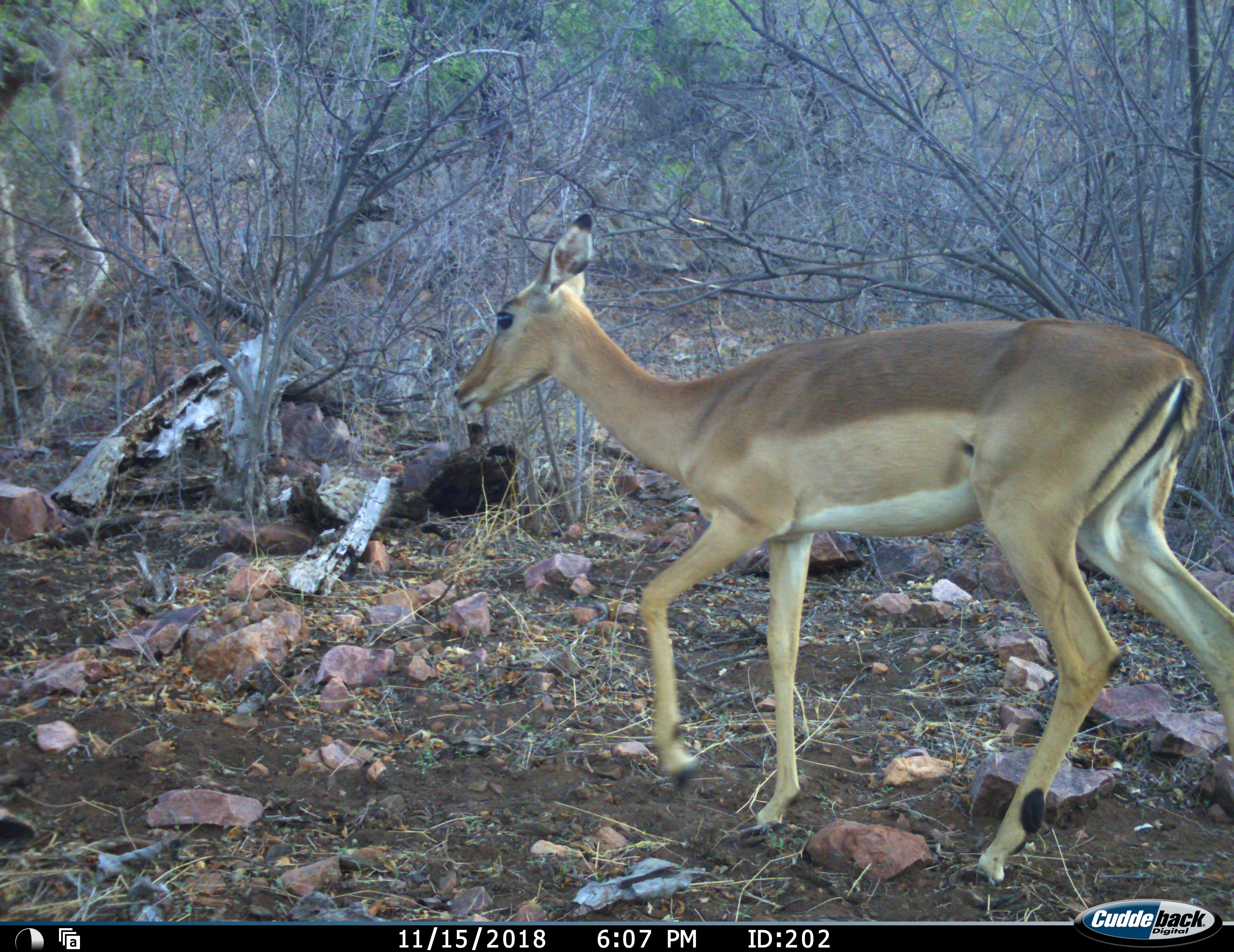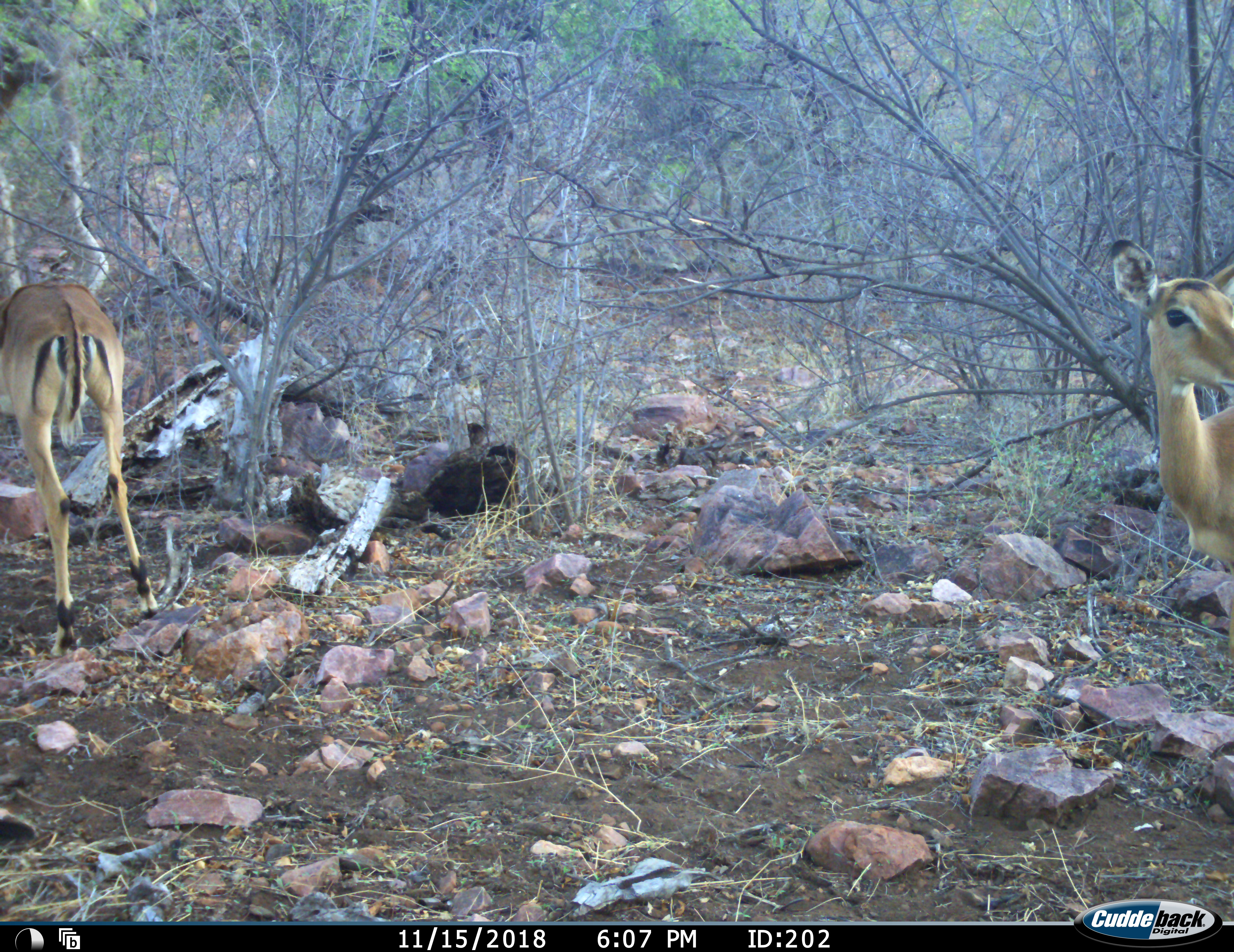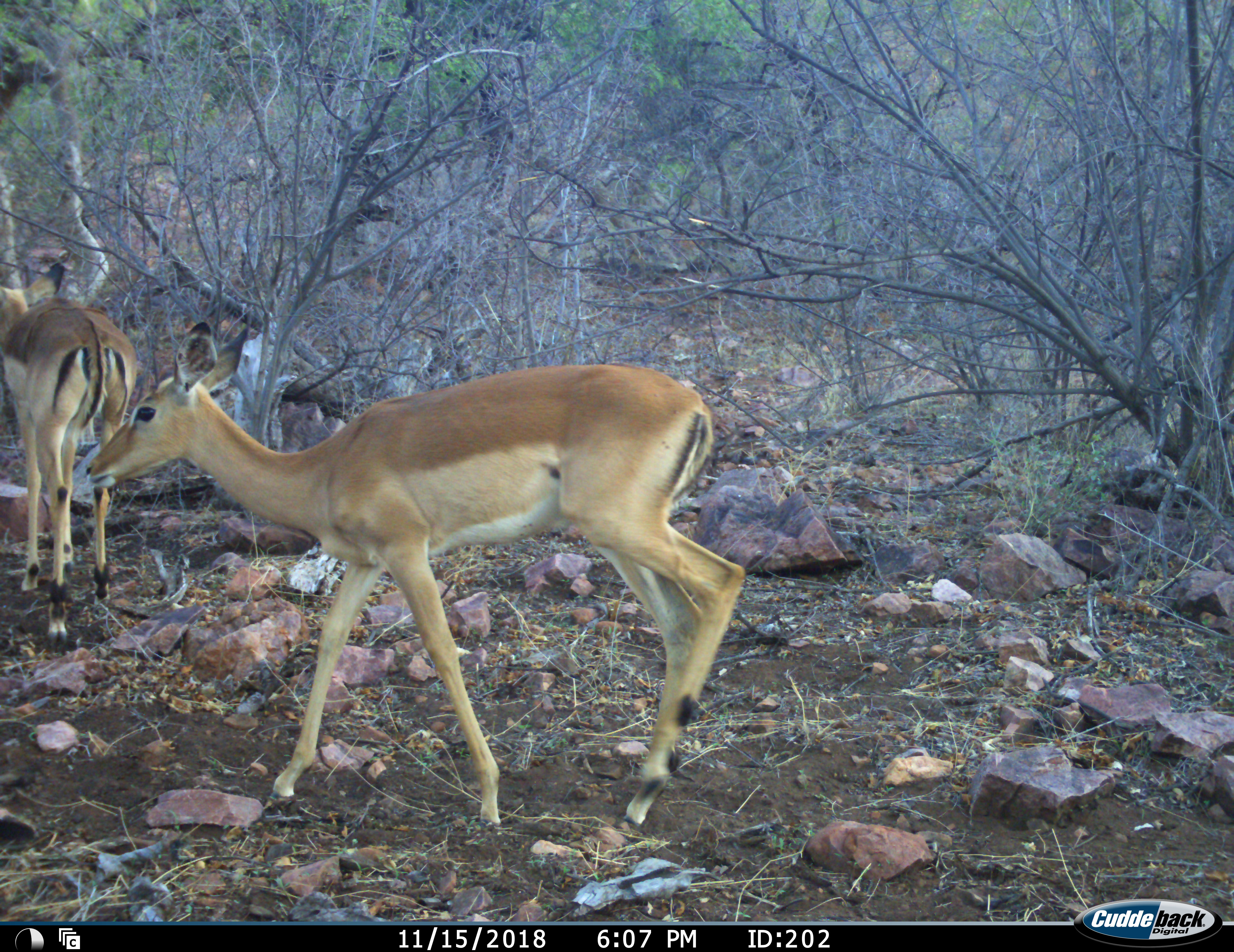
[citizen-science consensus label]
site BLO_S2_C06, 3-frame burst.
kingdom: Animalia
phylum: Chordata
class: Mammalia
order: Artiodactyla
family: Bovidae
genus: Aepyceros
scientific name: Aepyceros melampus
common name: impala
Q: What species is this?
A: Impala (Aepyceros melampus).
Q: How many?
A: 2.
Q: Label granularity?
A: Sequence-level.